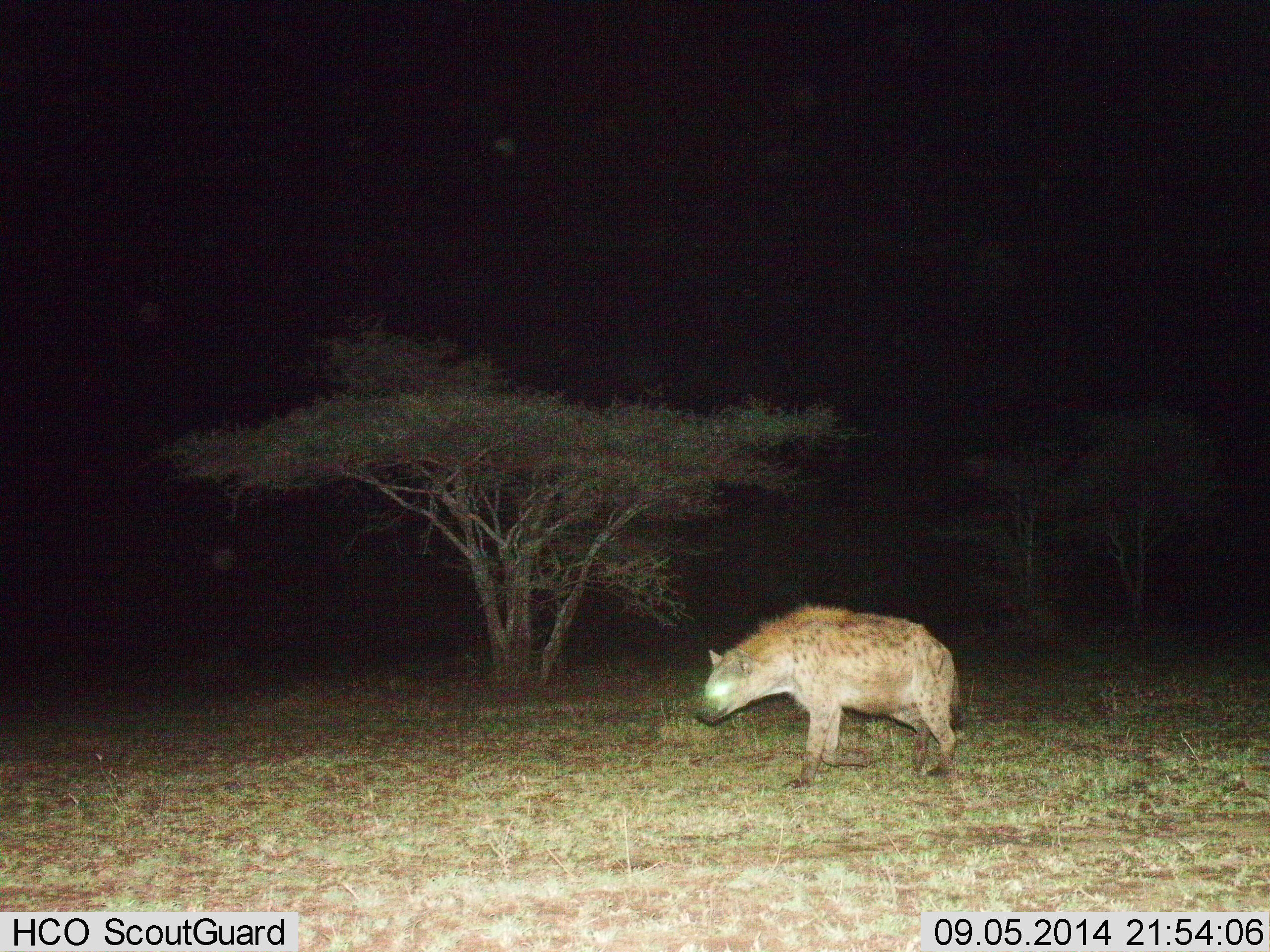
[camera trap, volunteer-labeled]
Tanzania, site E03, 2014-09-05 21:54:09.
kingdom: Animalia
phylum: Chordata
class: Mammalia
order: Carnivora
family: Hyaenidae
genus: Crocuta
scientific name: Crocuta crocuta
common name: spotted hyena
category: hyenaspotted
Hyenaspotted (spotted hyena) (Crocuta crocuta), count 1. Behavior (volunteer vote fractions): standing 80%, resting 0%, moving 20%, interacting 0%. Young present (vote fraction): 0%. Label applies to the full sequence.